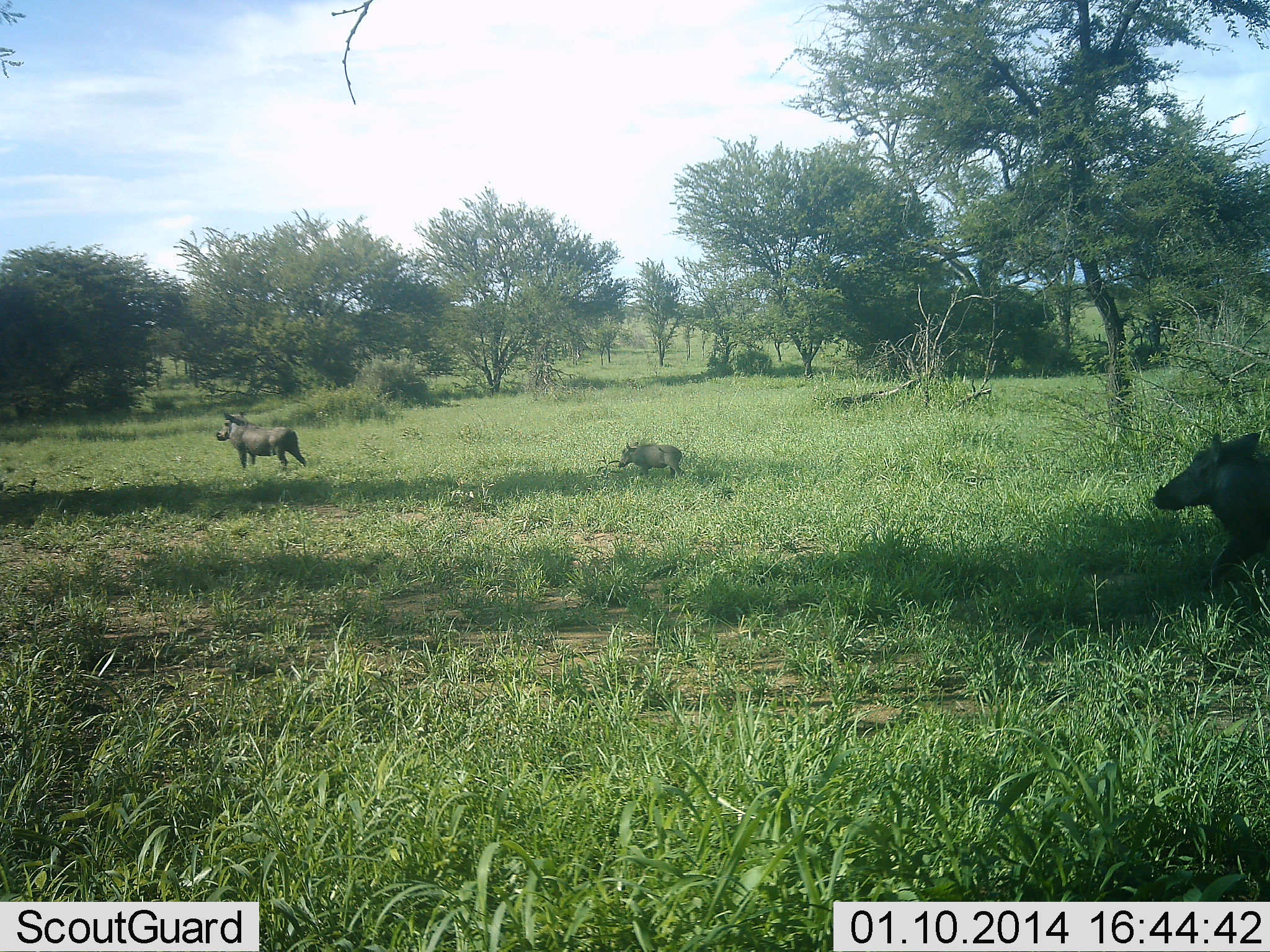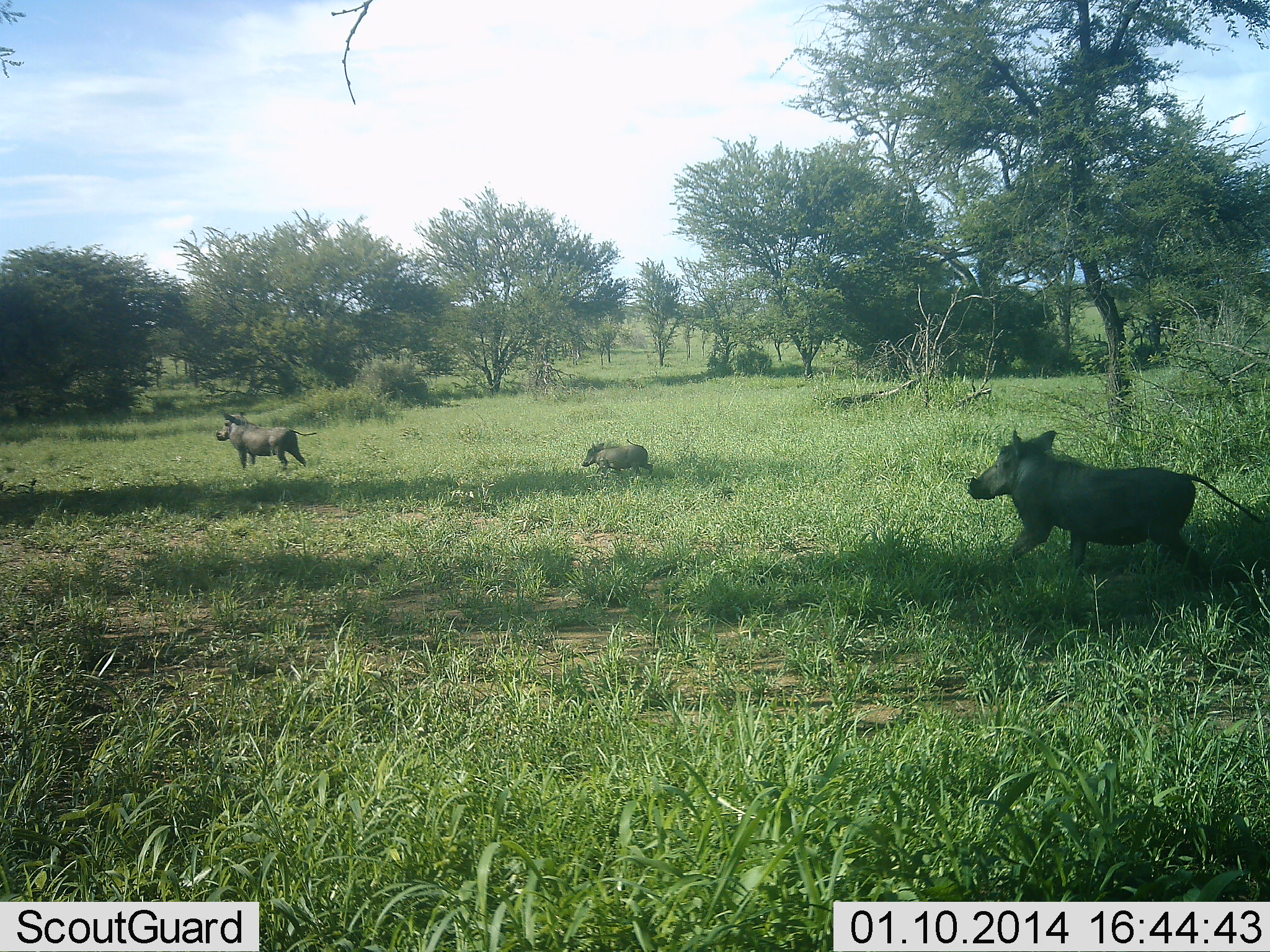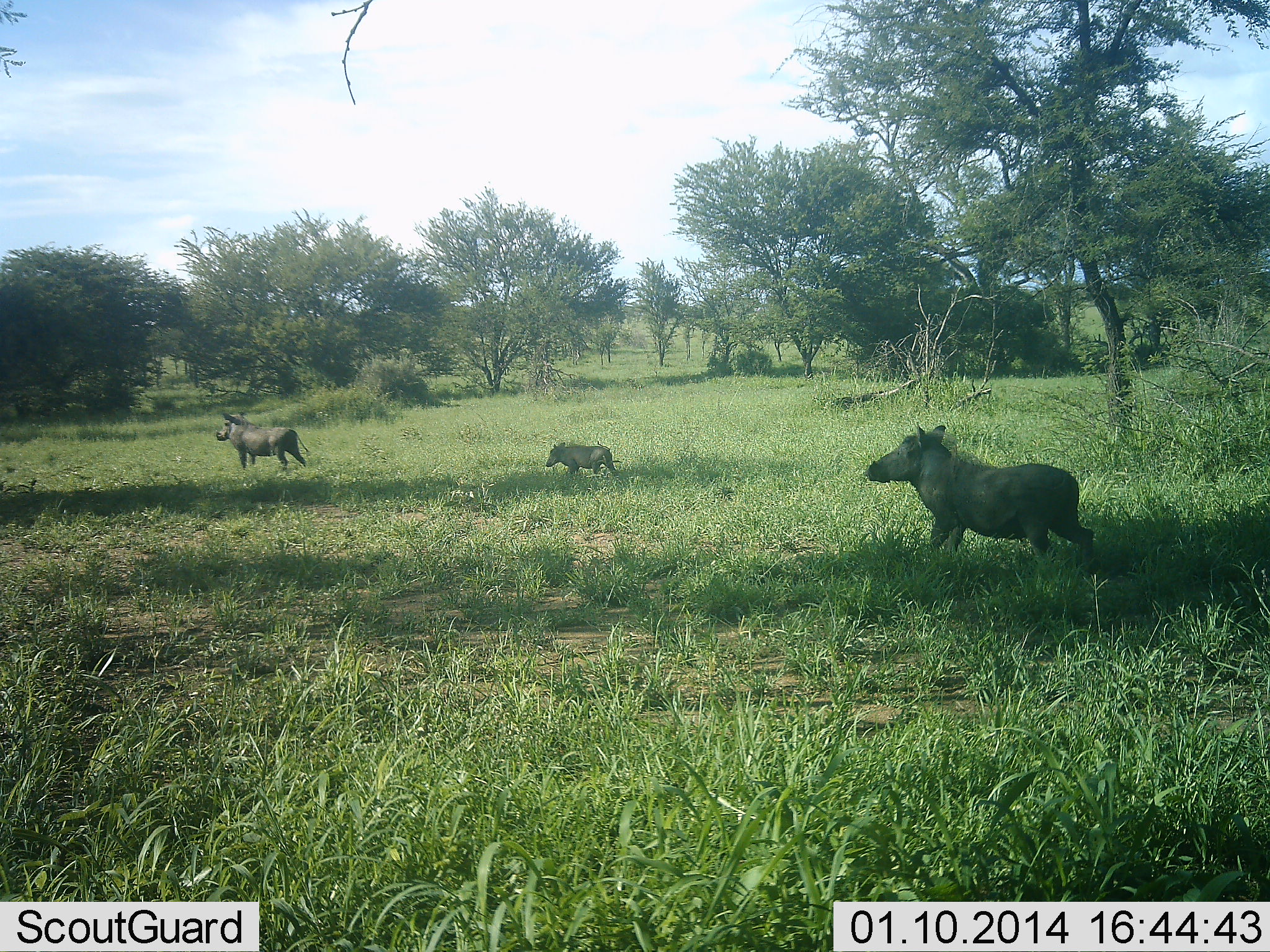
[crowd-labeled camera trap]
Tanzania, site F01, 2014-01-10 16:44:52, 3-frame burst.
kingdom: Animalia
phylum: Chordata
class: Mammalia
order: Artiodactyla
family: Suidae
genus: Phacochoerus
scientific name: Phacochoerus africanus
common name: warthog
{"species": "warthog (Phacochoerus africanus)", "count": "3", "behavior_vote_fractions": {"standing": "60%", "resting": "0%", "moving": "100%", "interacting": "0%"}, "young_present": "50%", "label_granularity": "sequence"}